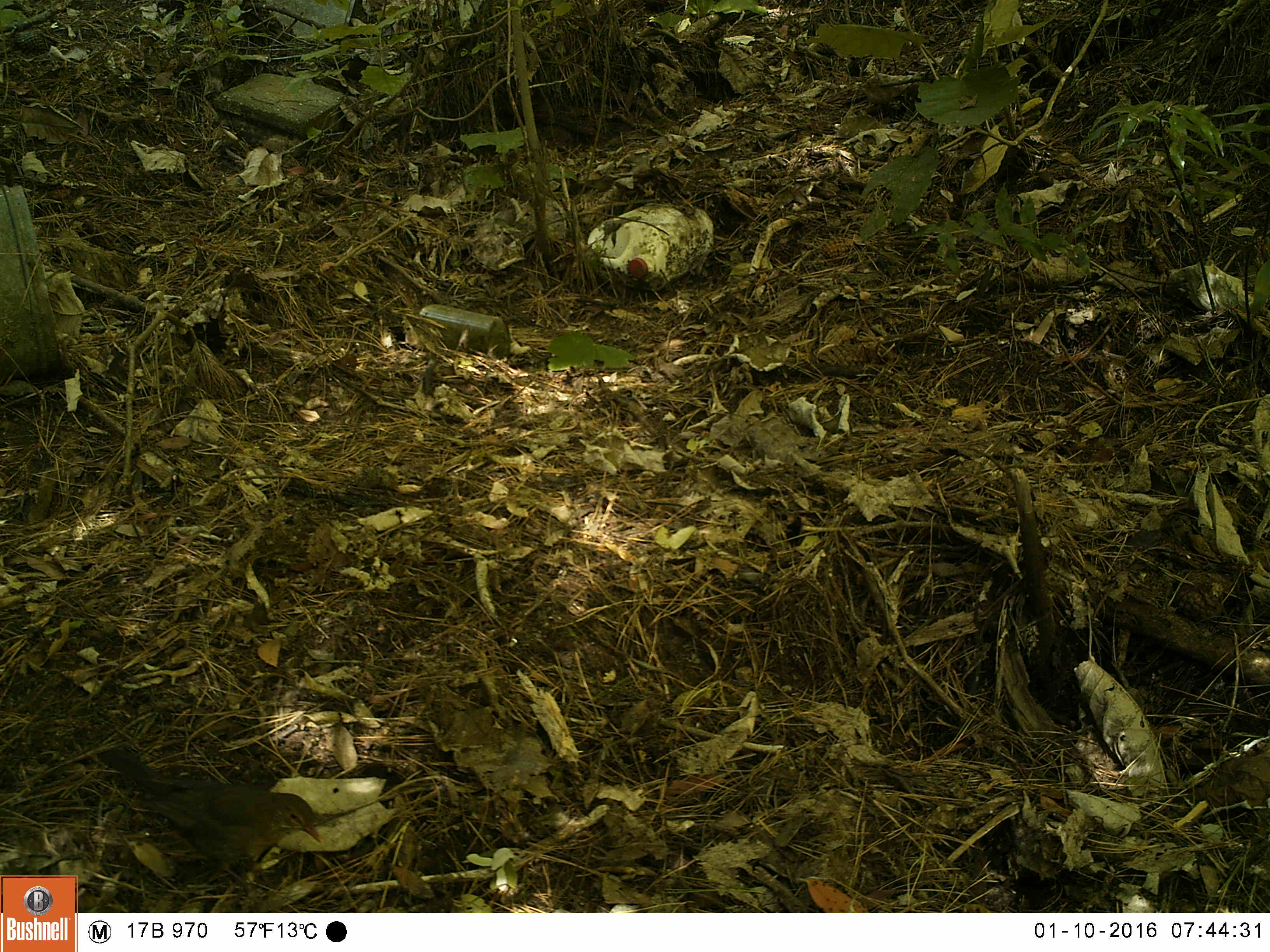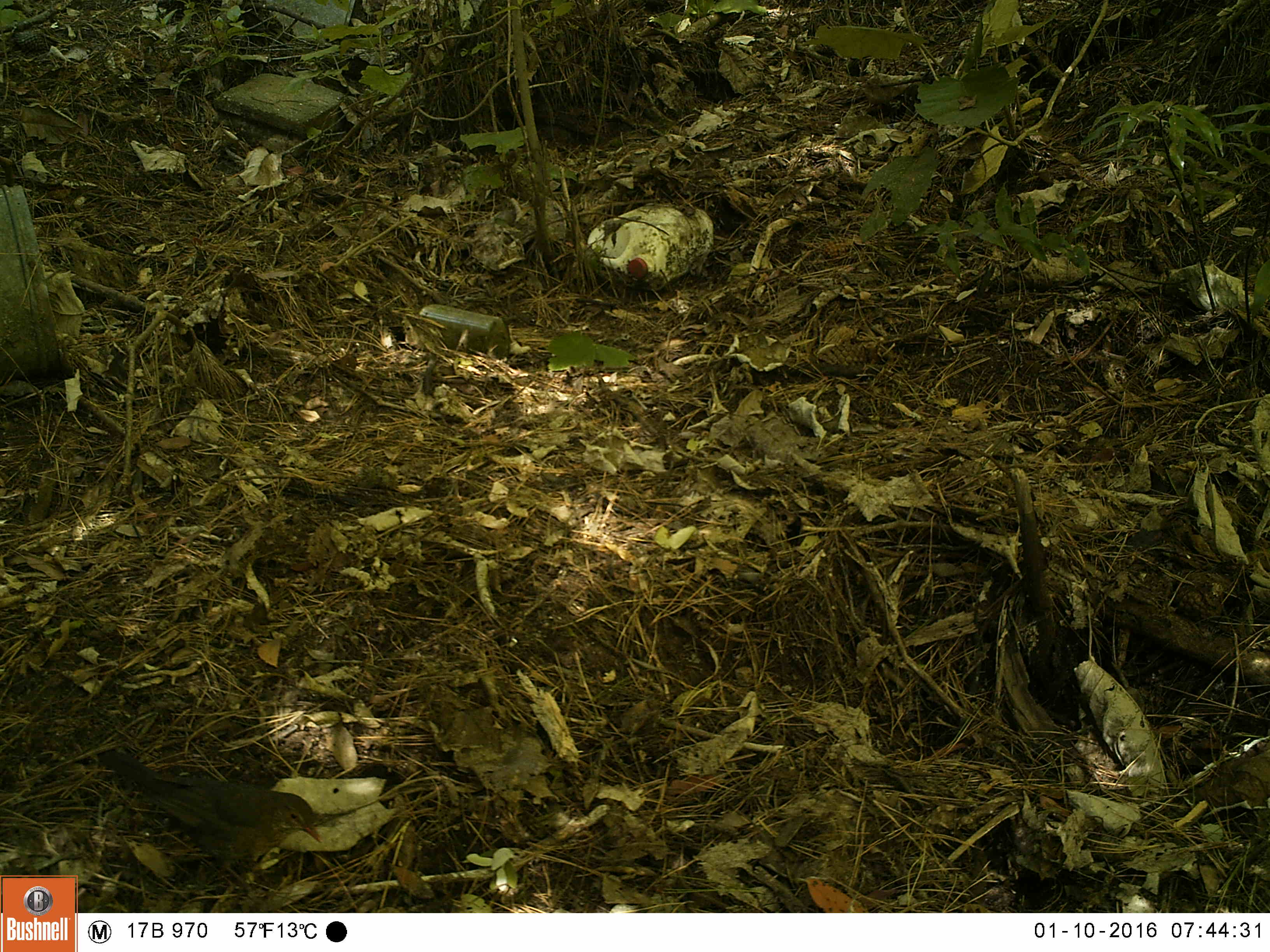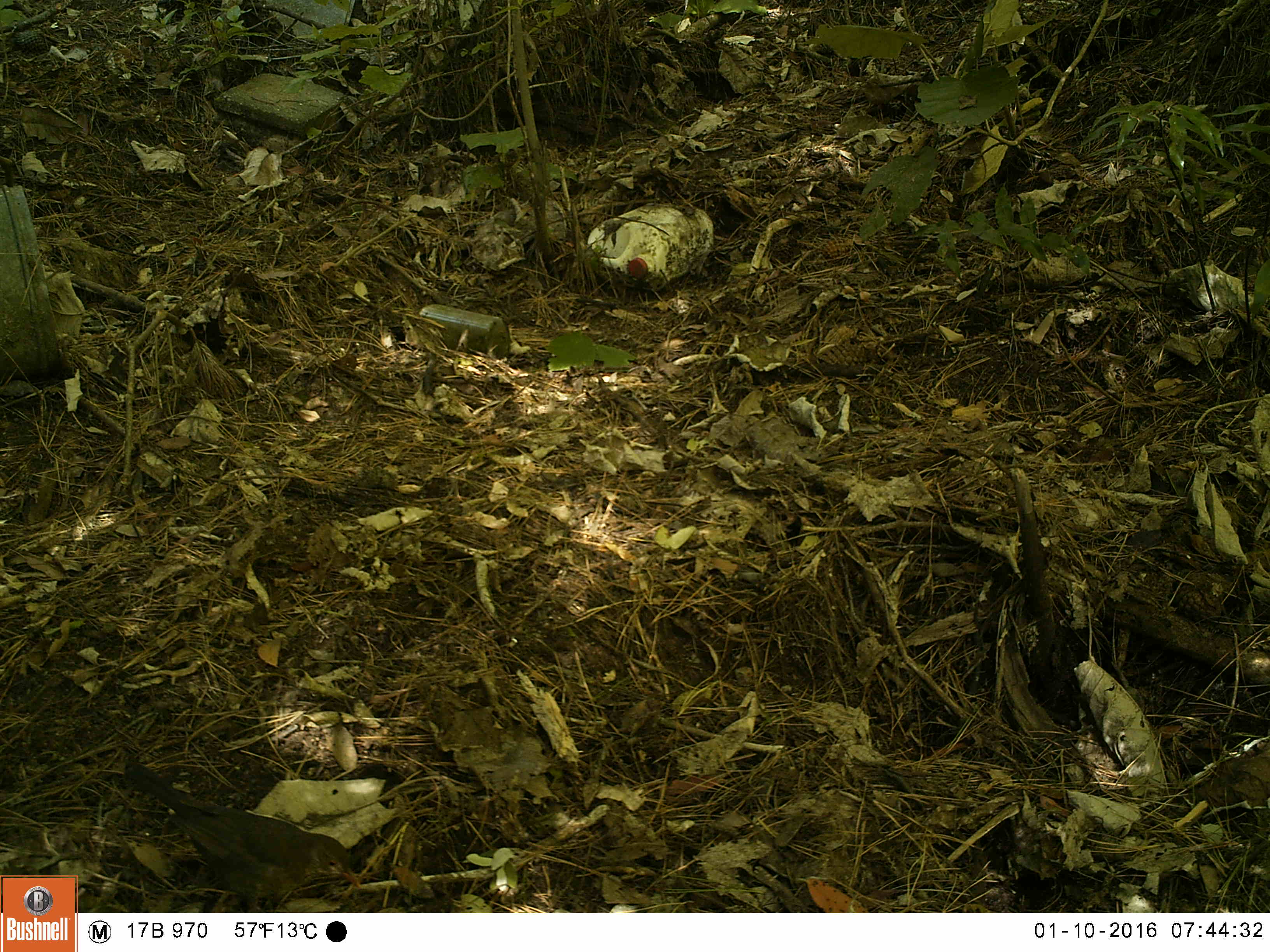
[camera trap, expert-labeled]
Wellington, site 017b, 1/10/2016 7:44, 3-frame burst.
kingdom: Animalia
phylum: Chordata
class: Aves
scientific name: Aves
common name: bird